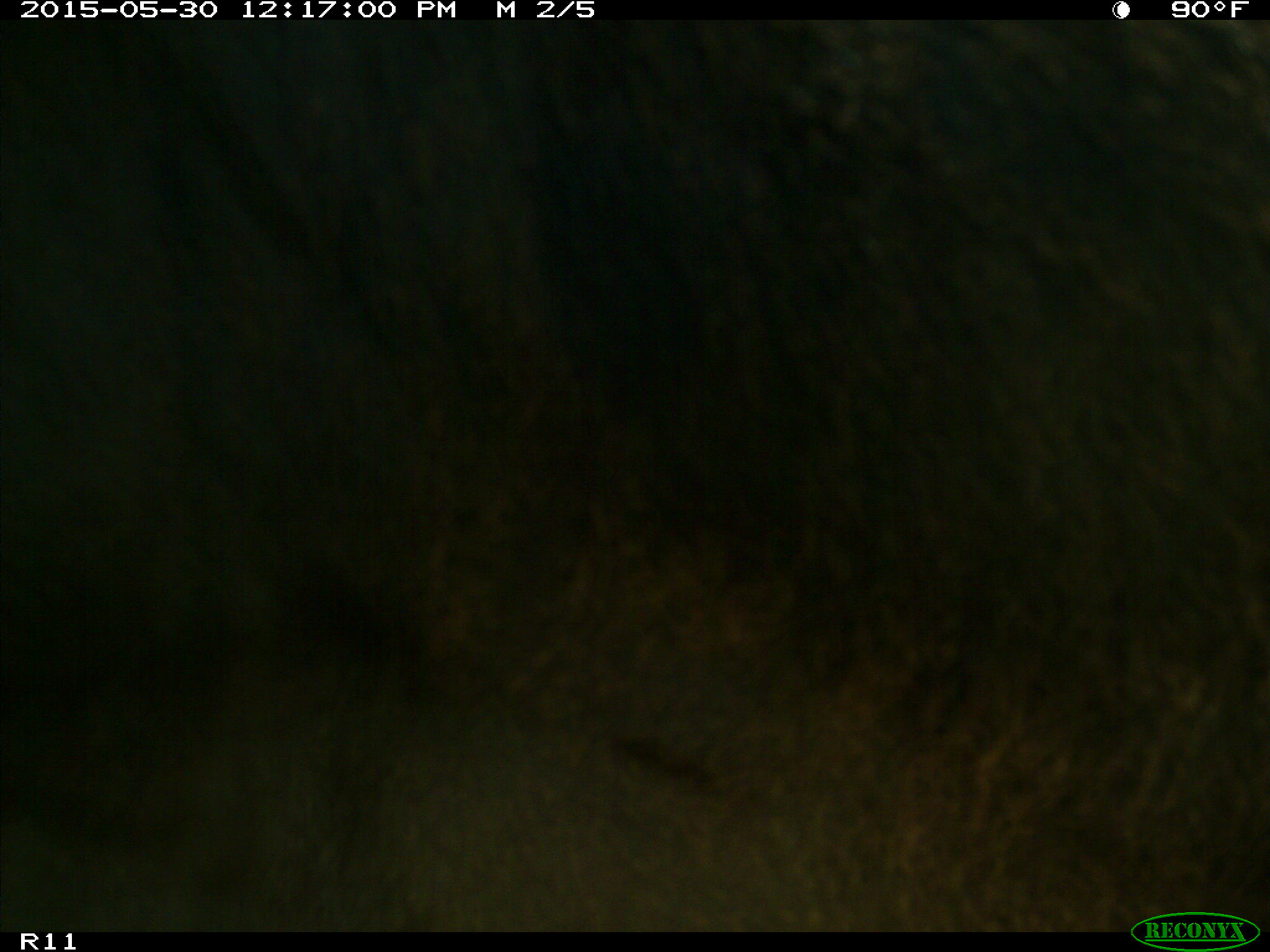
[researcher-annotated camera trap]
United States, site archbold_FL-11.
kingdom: Animalia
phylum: Chordata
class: Mammalia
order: Artiodactyla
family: Bovidae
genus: Bos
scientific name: Bos taurus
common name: domestic cow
Bos taurus (domestic cow).